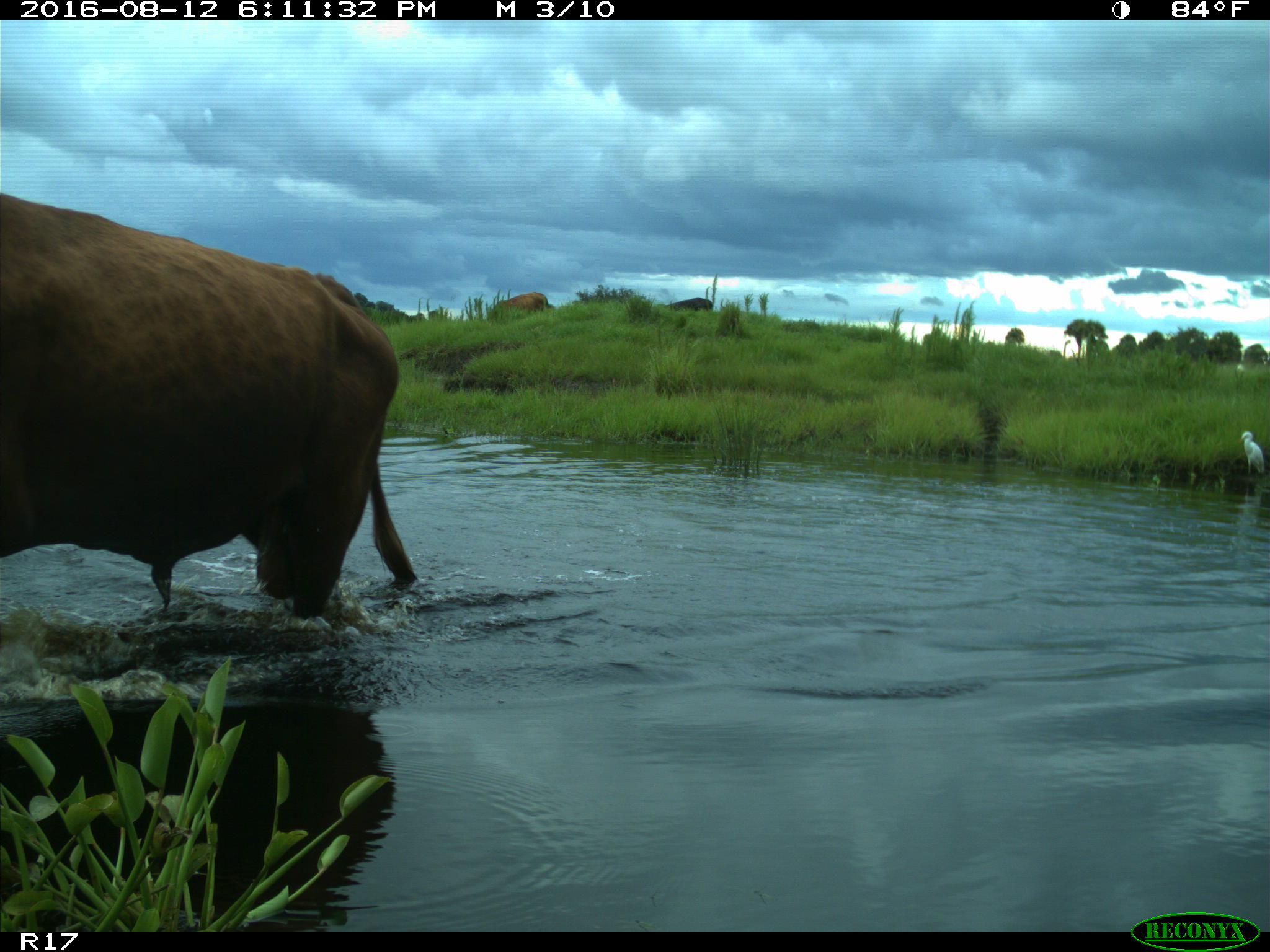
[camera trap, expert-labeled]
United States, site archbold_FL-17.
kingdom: Animalia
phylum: Chordata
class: Mammalia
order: Artiodactyla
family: Bovidae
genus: Bos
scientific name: Bos taurus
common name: domestic cow